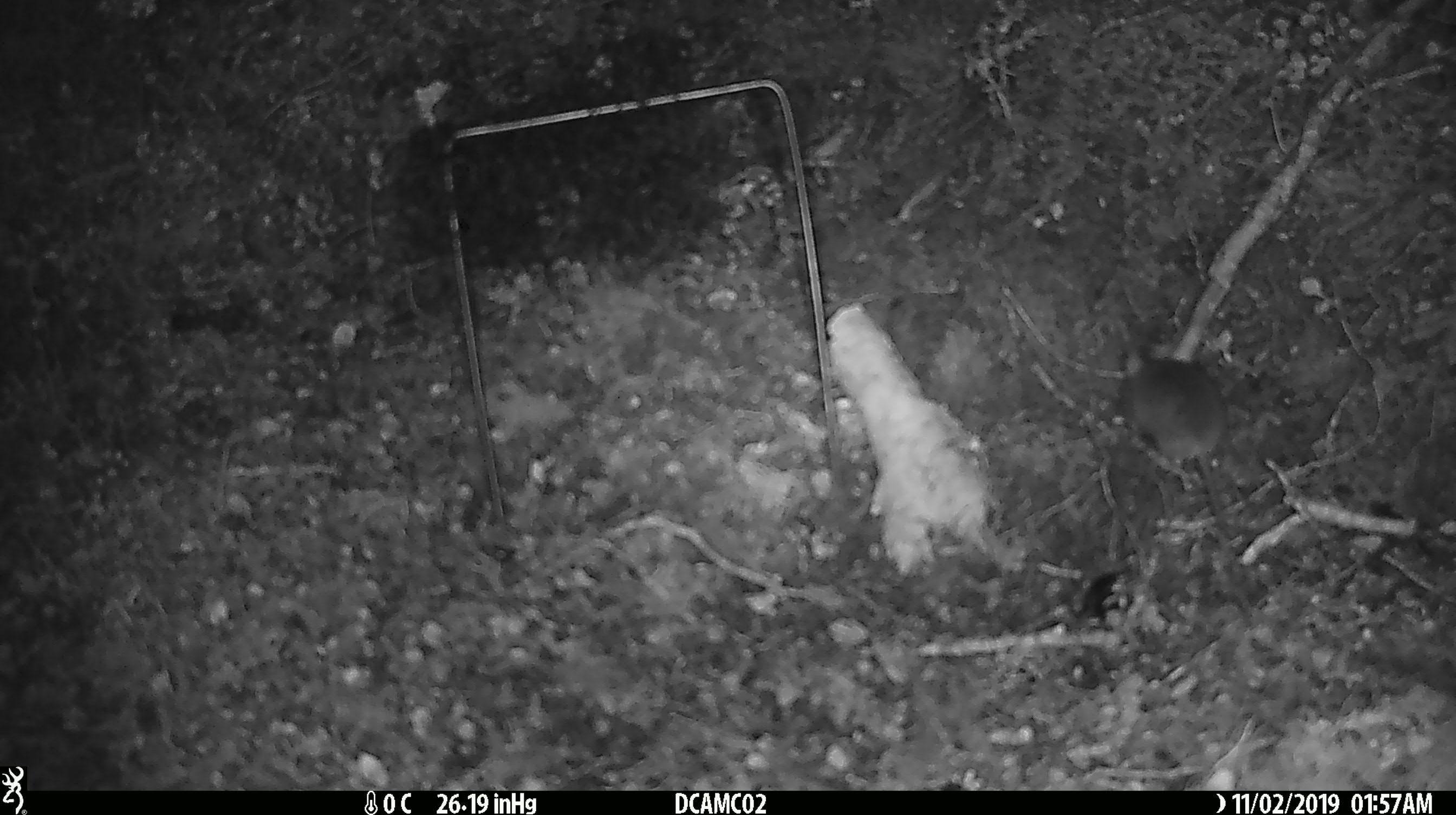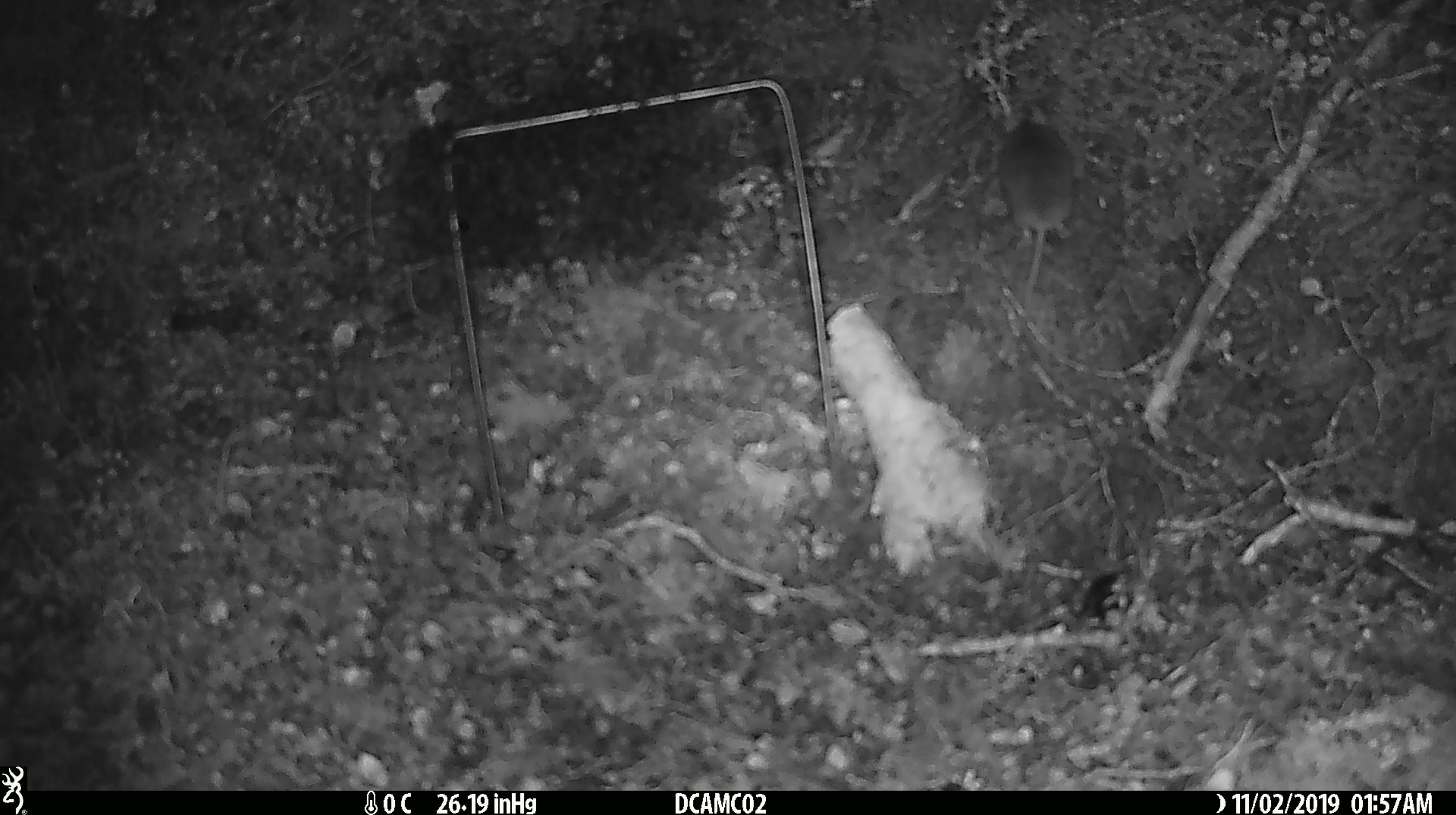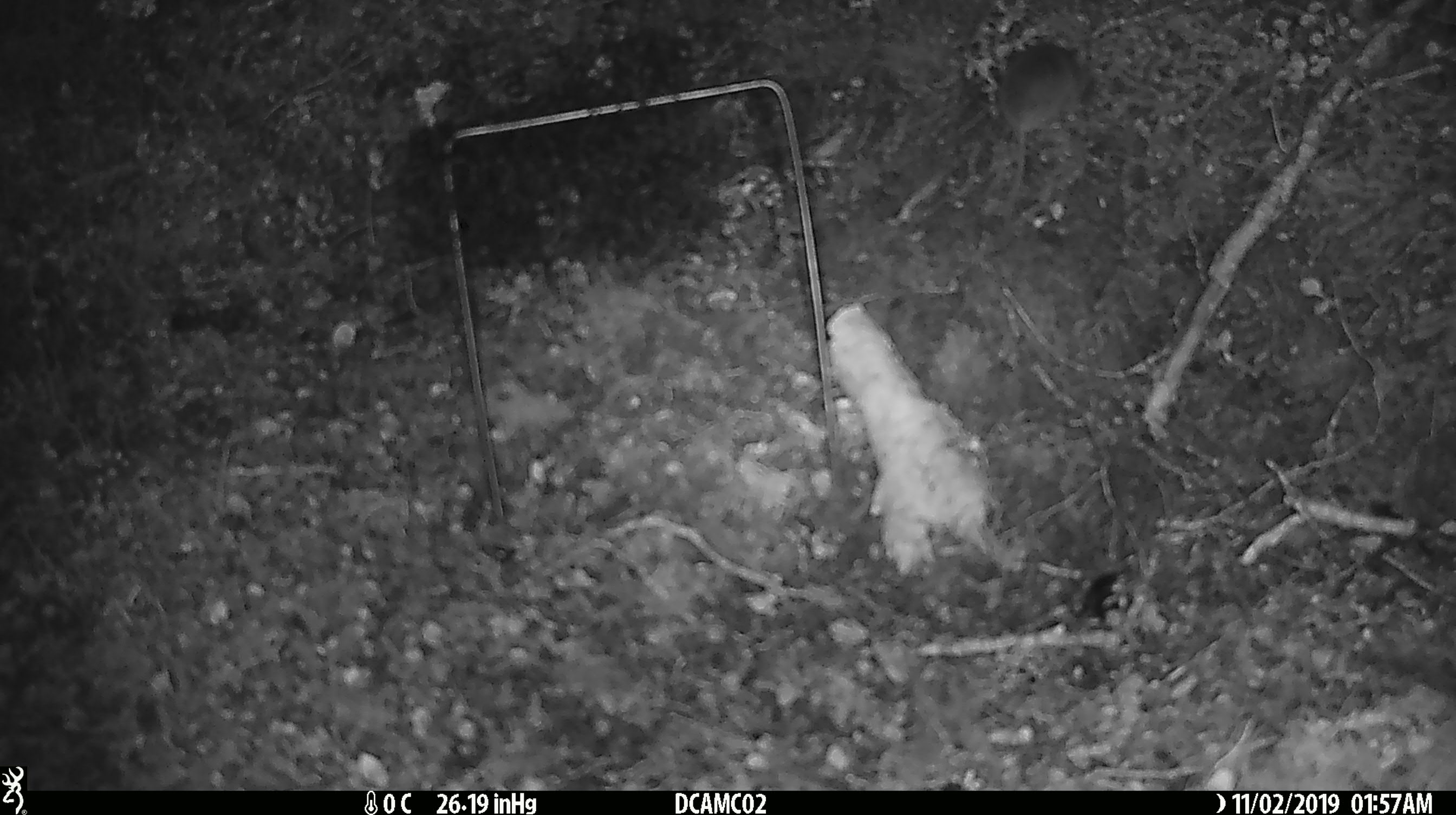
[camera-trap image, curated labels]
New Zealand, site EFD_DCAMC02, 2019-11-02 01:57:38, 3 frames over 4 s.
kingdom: Animalia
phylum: Chordata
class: Mammalia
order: Rodentia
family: Muridae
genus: Mus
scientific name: Mus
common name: mouse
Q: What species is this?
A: Mouse (Mus).